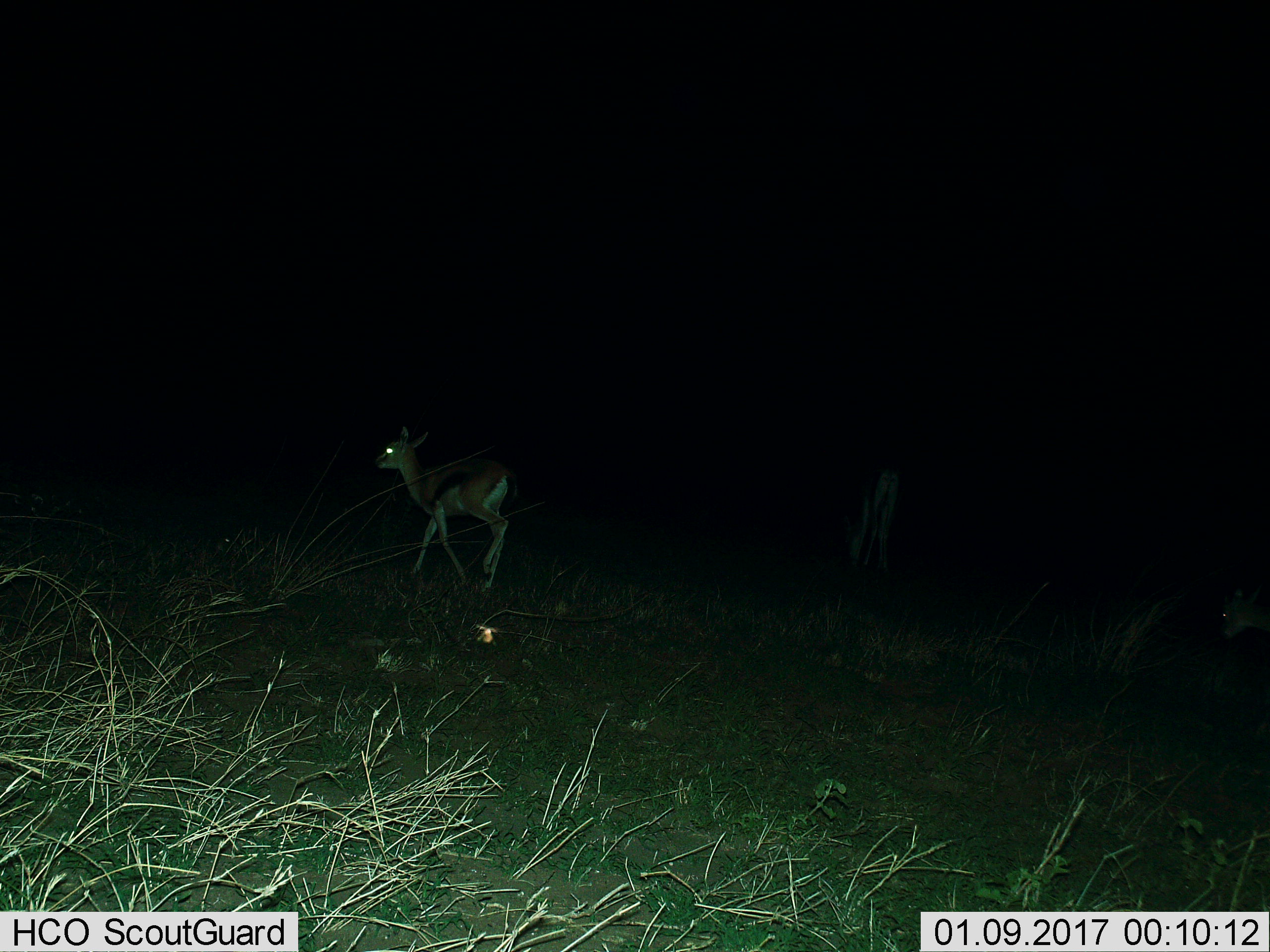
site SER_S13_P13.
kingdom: Animalia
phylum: Chordata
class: Mammalia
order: Artiodactyla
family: Bovidae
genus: Eudorcas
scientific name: Eudorcas thomsonii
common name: thomson's gazelle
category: gazellethomsons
Gazellethomsons (thomson's gazelle) (Eudorcas thomsonii), count 3. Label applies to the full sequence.